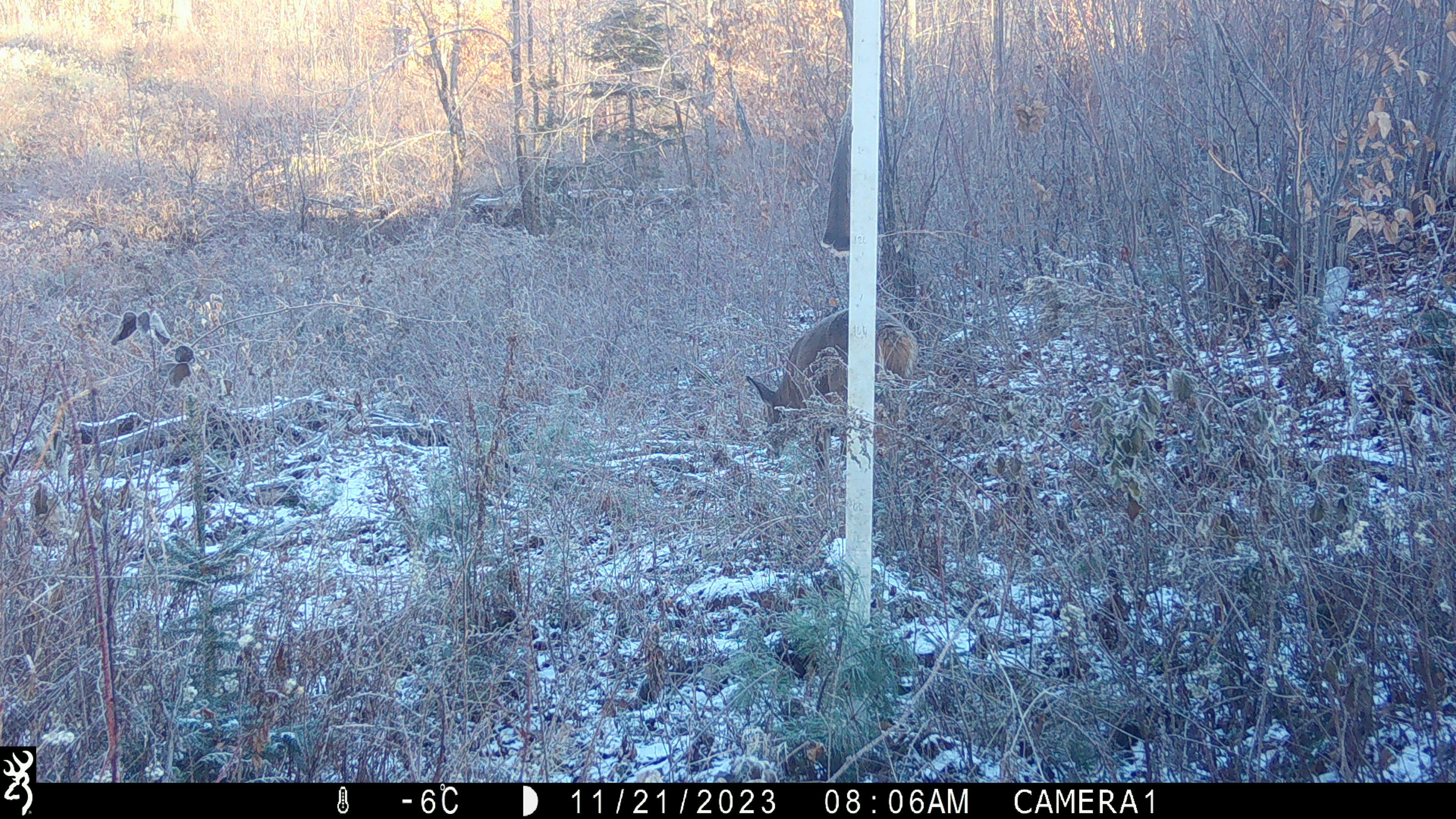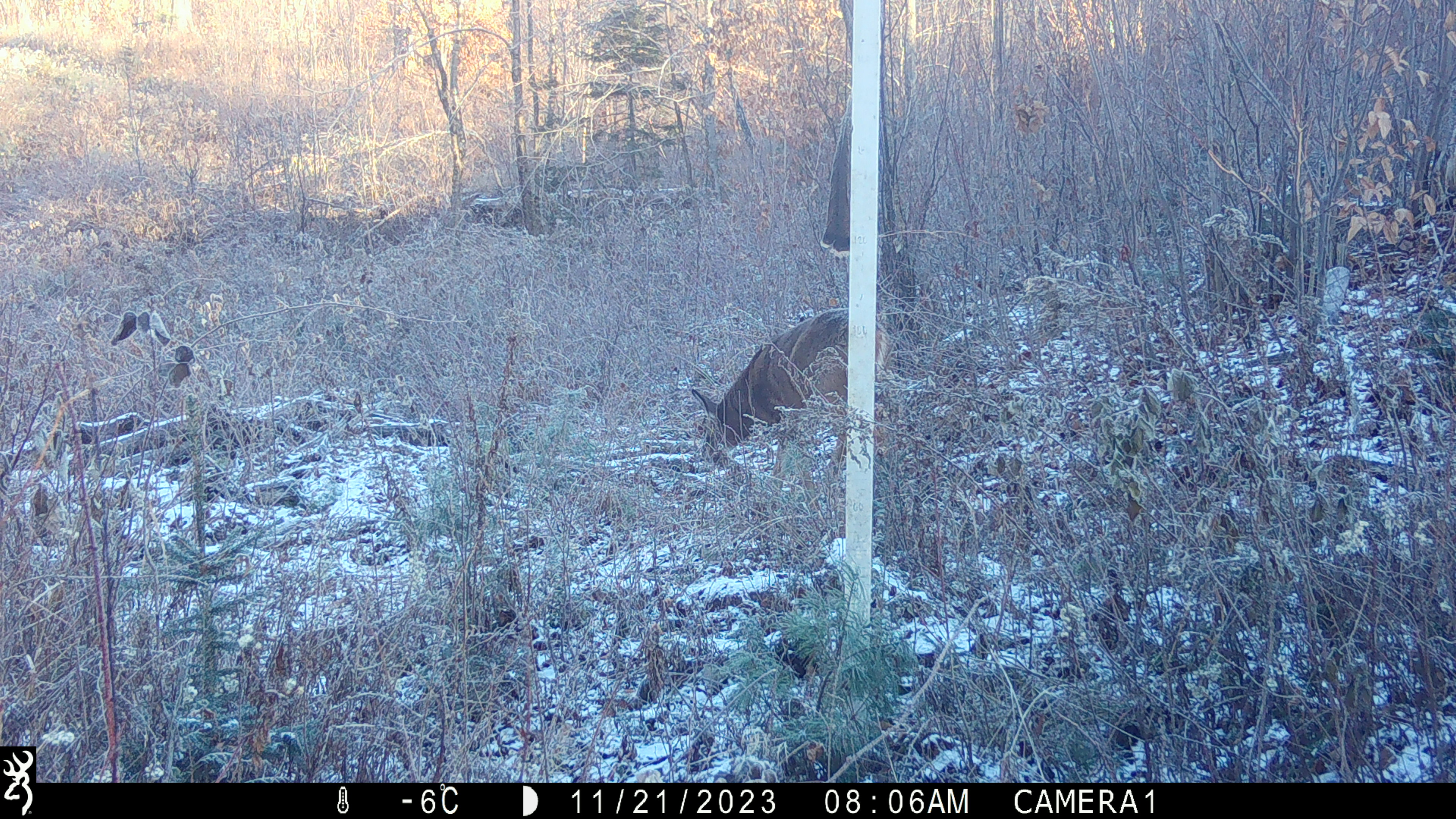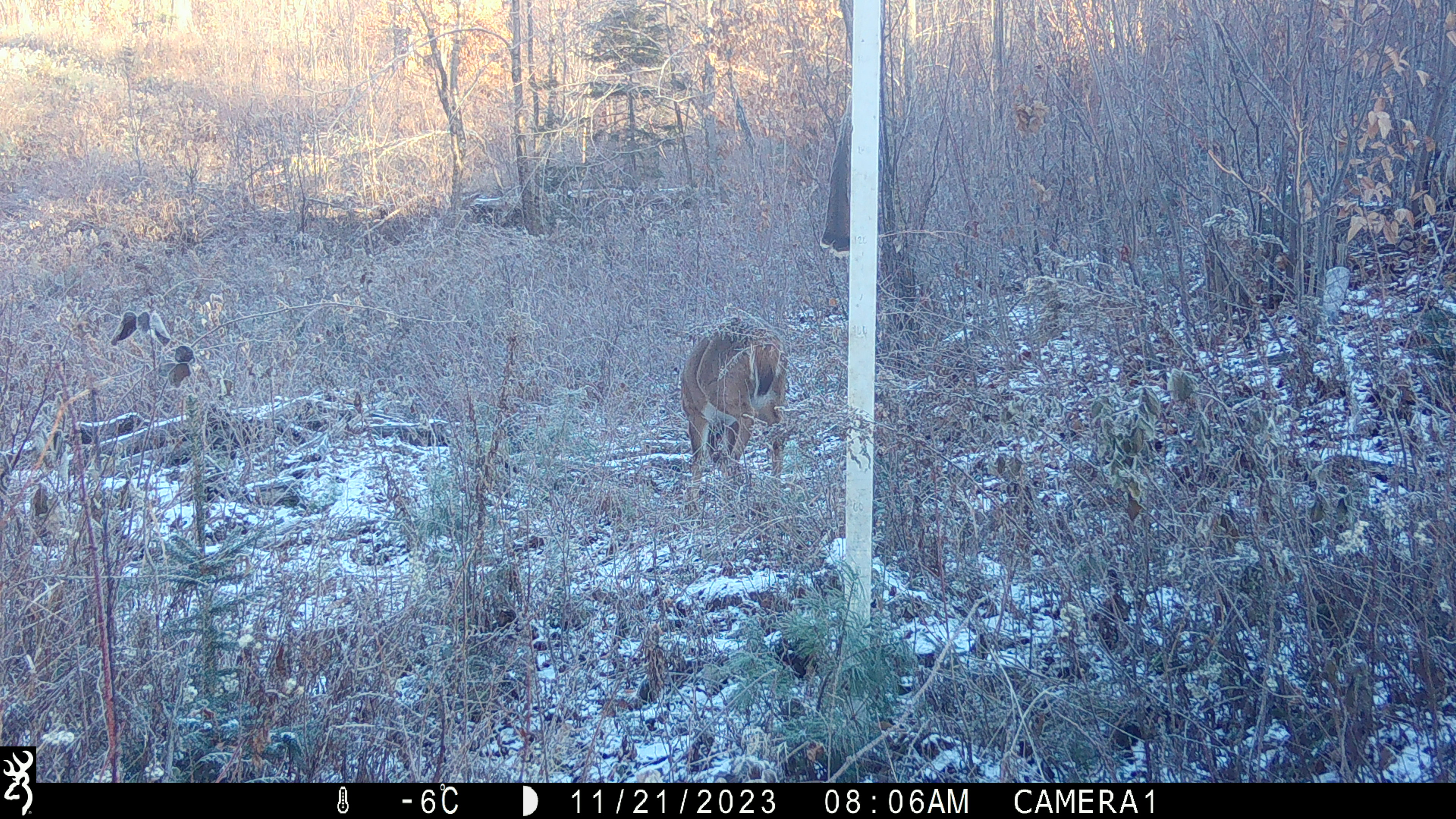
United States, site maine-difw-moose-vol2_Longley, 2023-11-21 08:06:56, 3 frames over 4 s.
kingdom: Animalia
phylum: Chordata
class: Mammalia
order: Artiodactyla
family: Cervidae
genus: Odocoileus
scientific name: Odocoileus virginianus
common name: white-tailed deer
White-tailed deer (Odocoileus virginianus).